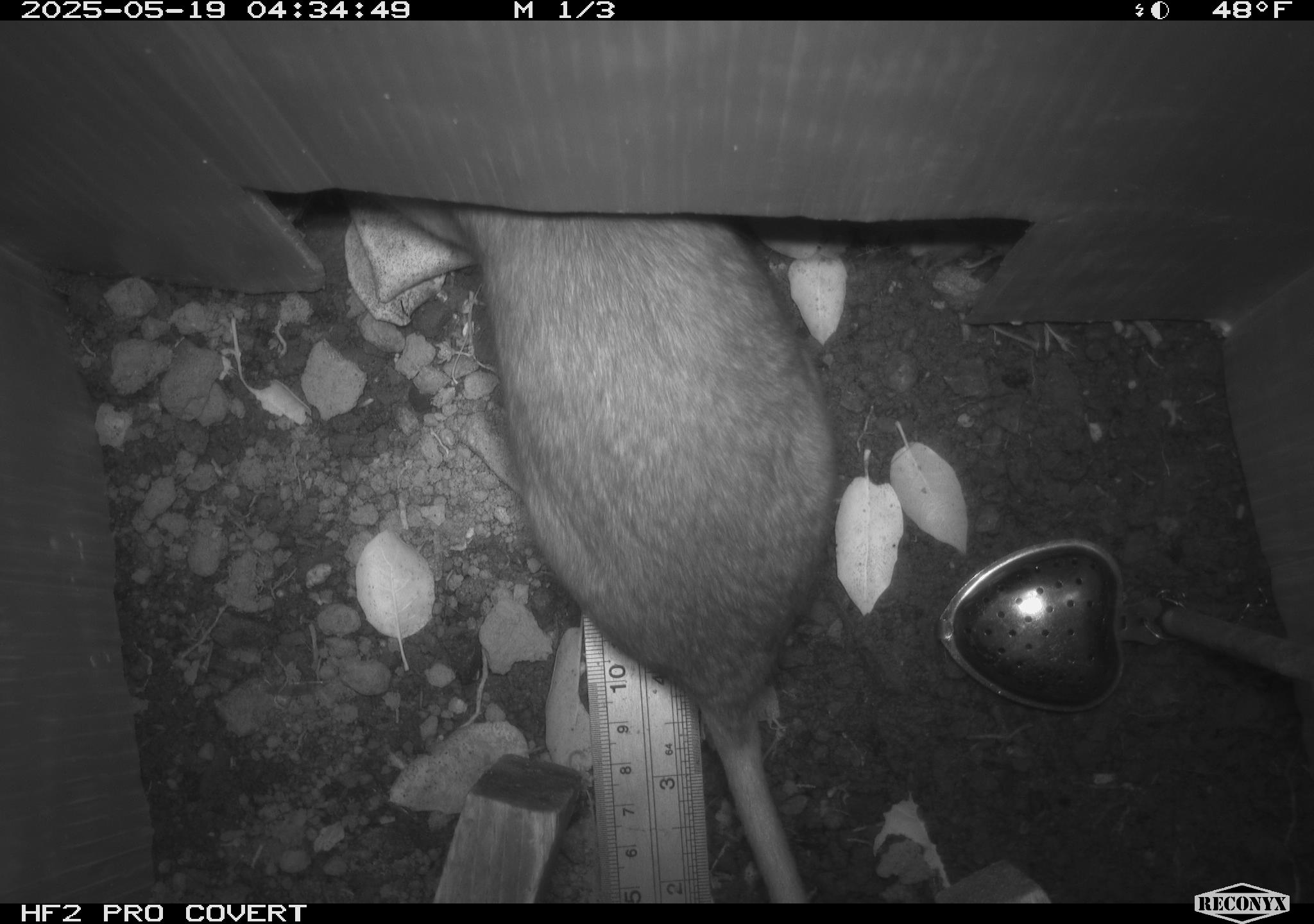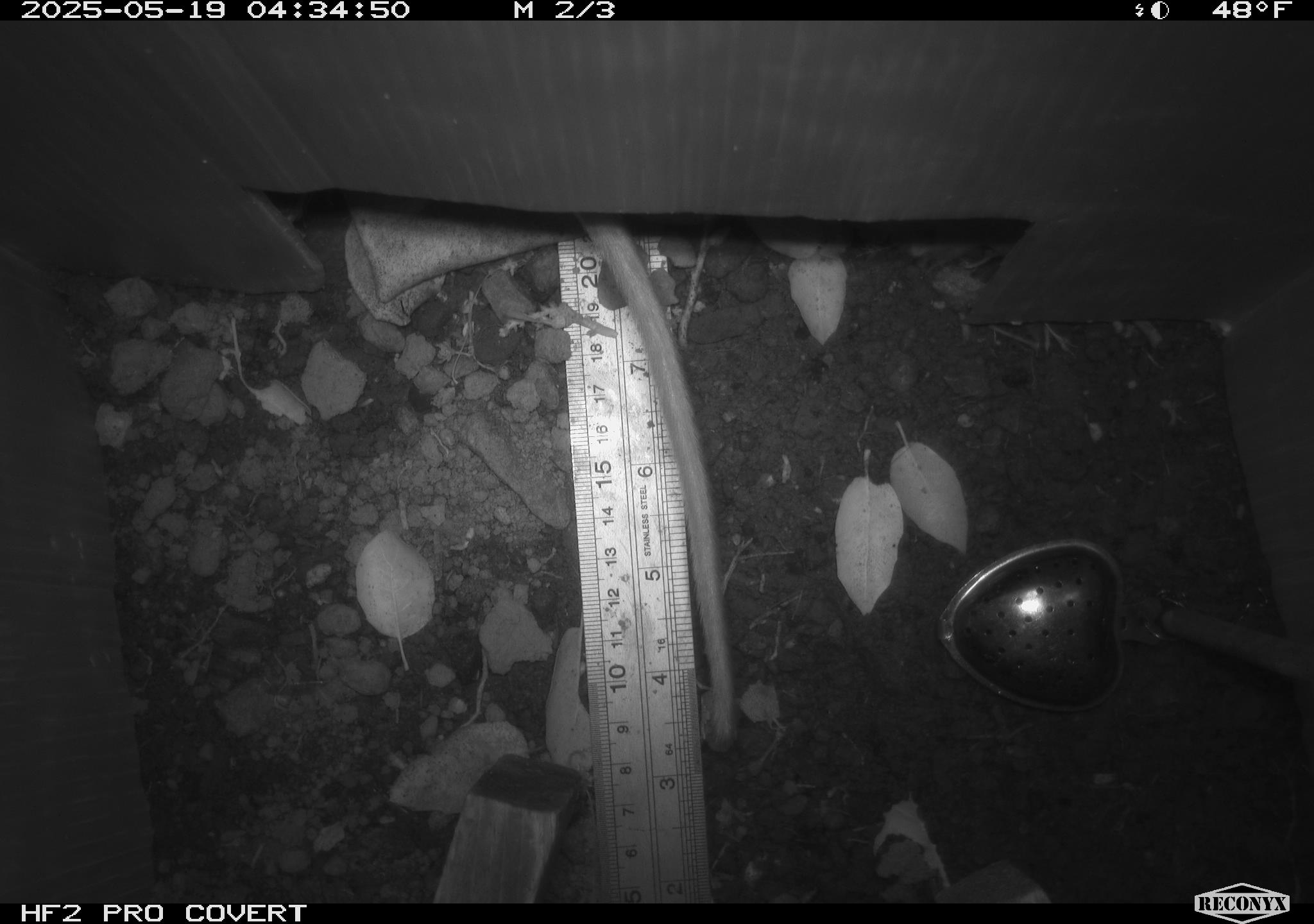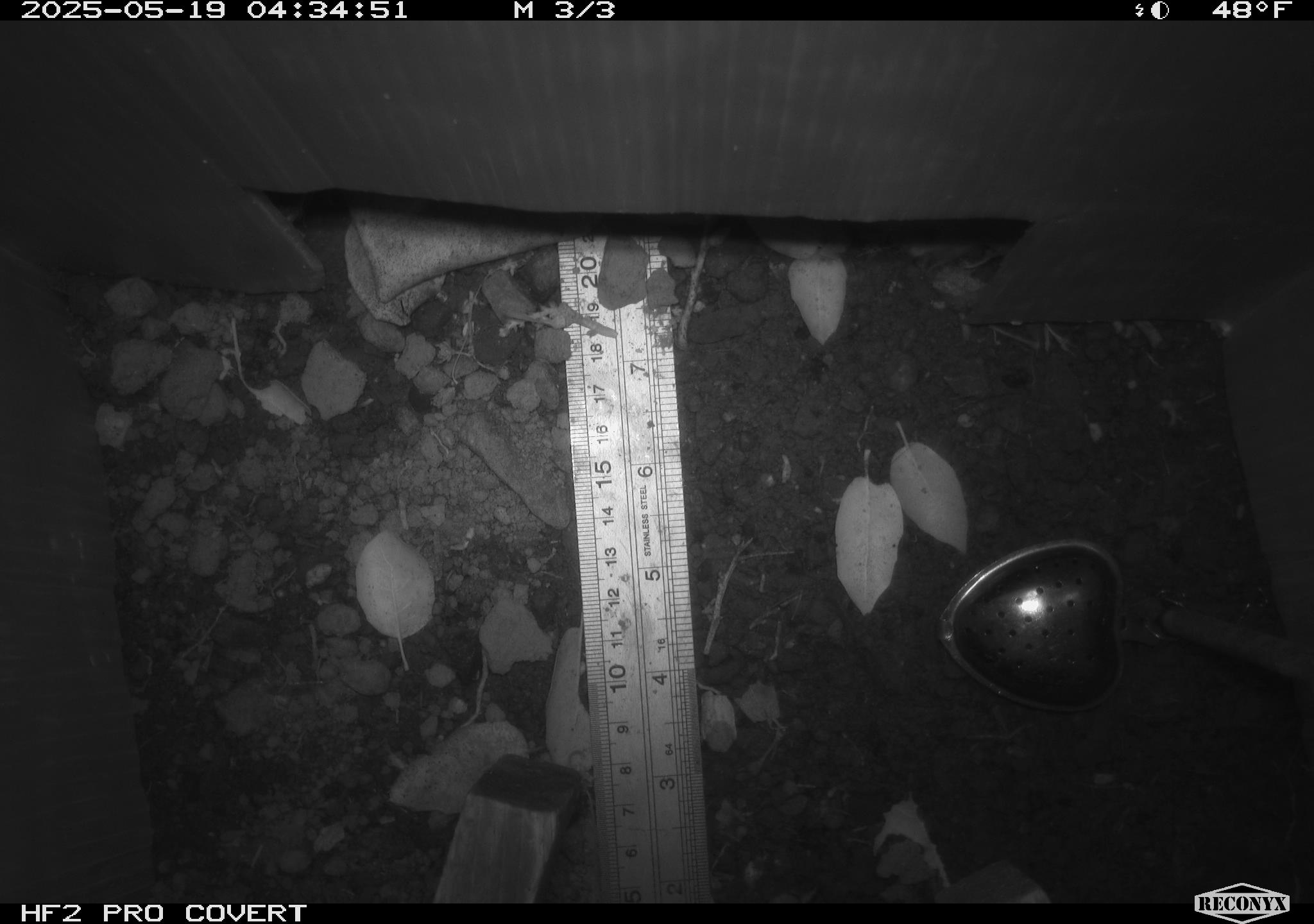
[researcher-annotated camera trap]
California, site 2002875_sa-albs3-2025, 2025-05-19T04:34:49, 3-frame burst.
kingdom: Animalia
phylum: Chordata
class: Mammalia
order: Rodentia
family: Cricetidae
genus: Neotoma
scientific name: Neotoma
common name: pack rat or woodrat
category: neotoma species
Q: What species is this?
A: Neotoma species (pack rat or woodrat) (Neotoma).